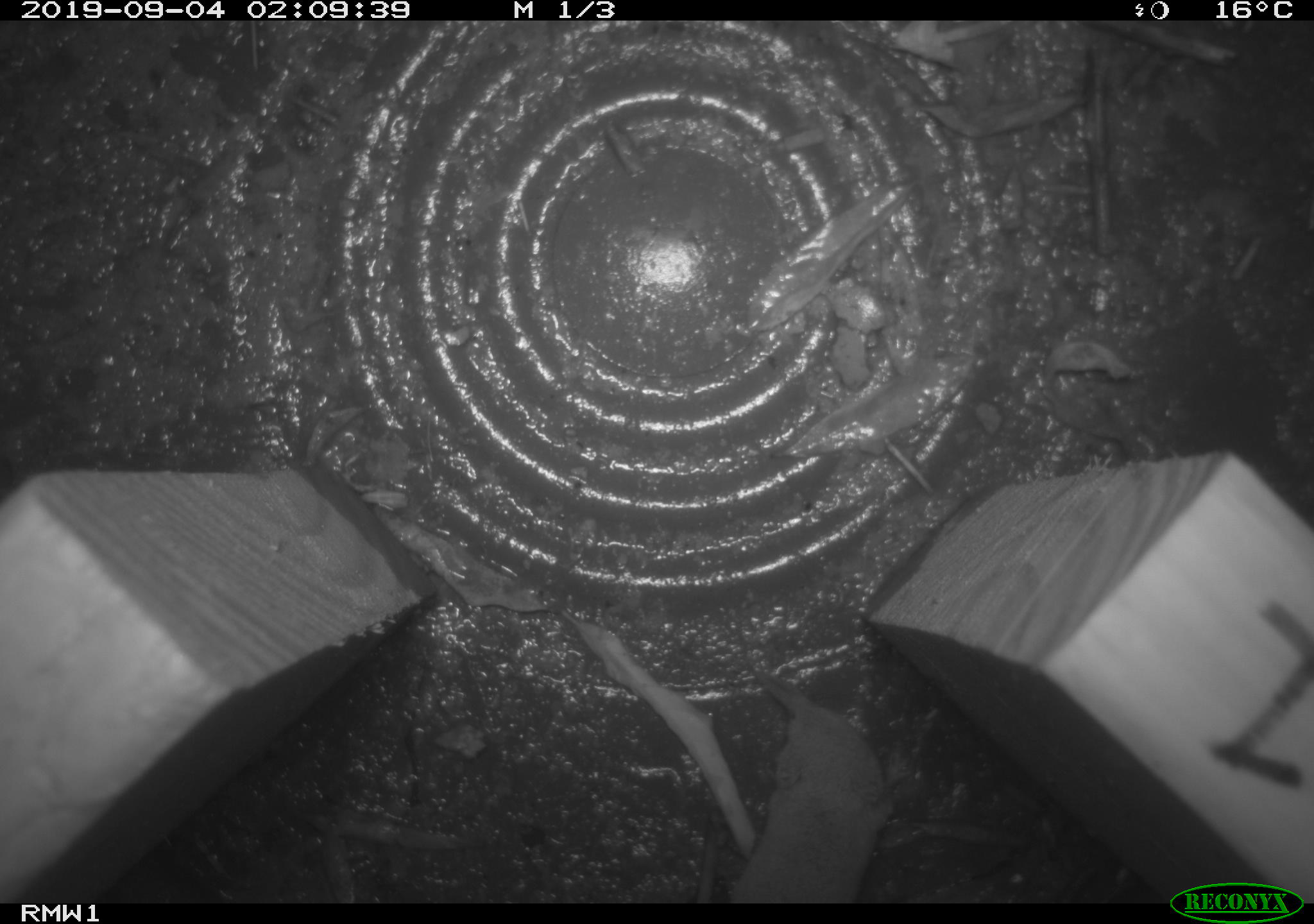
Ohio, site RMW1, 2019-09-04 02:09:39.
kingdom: Animalia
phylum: Chordata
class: Mammalia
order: Eulipotyphla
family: Soricidae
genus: Sorex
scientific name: Sorex cinereus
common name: masked shrew